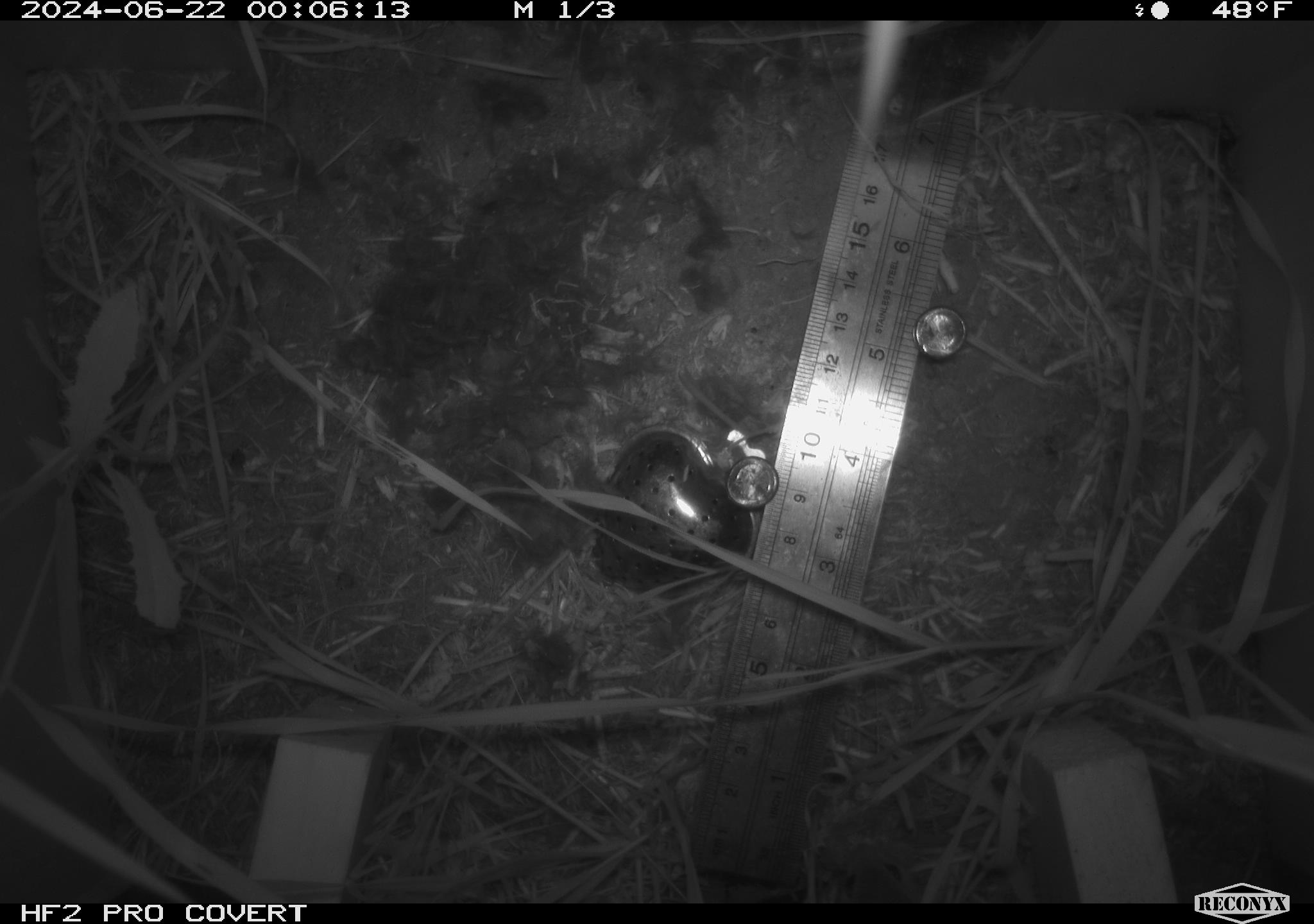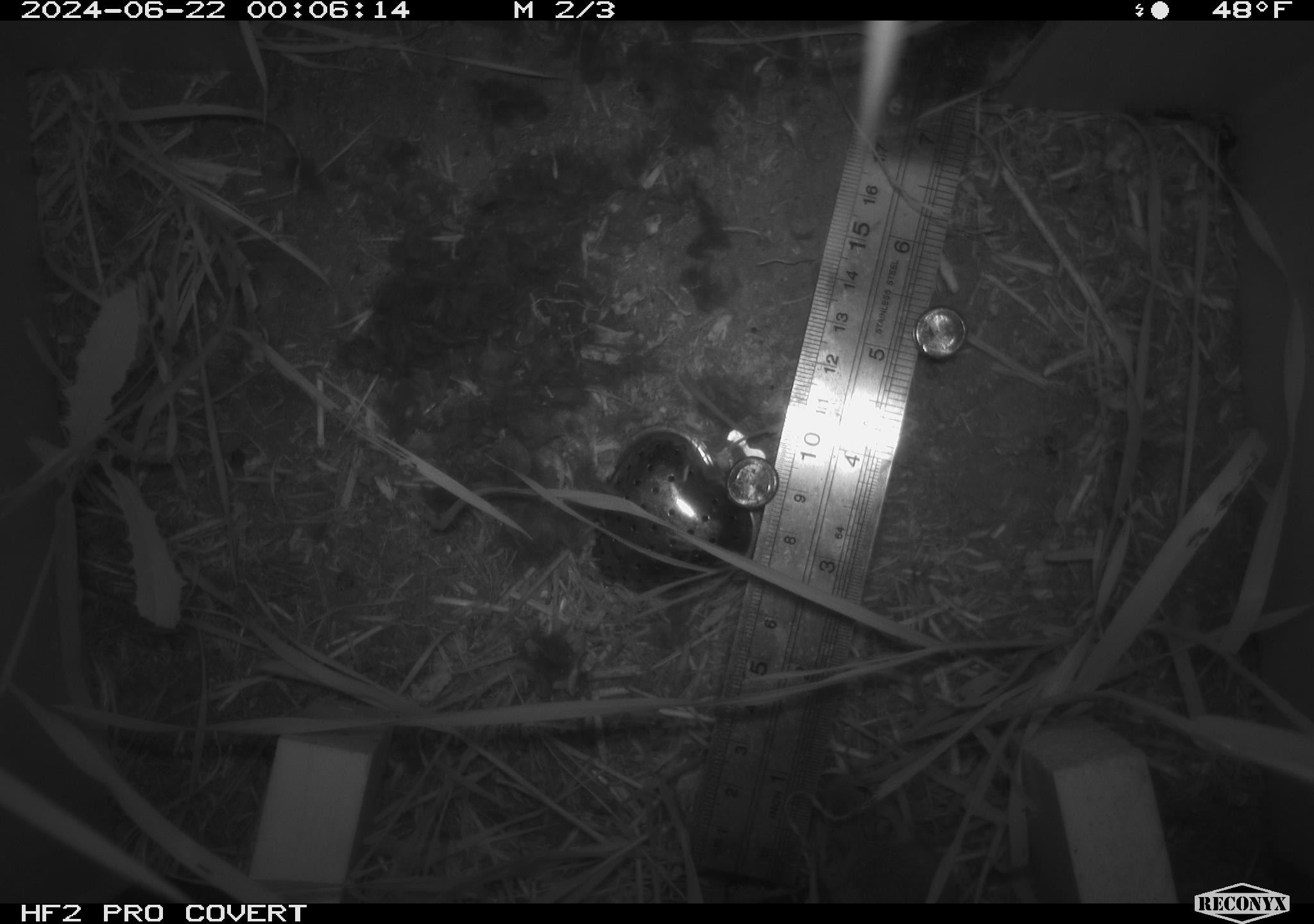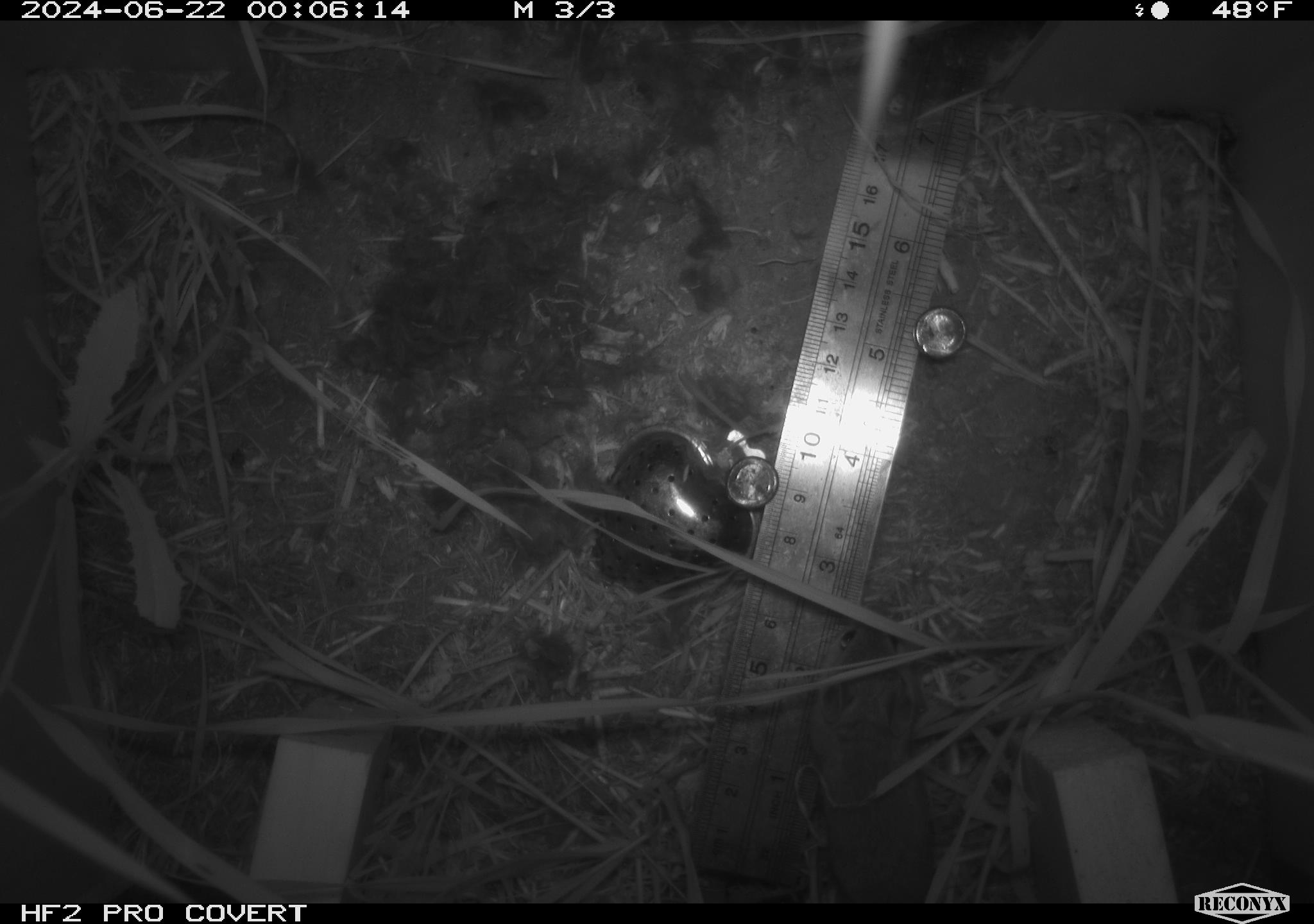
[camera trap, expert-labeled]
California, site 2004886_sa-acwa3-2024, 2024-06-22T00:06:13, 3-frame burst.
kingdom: Animalia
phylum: Chordata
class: Mammalia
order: Rodentia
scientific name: Rodentia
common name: mouse species